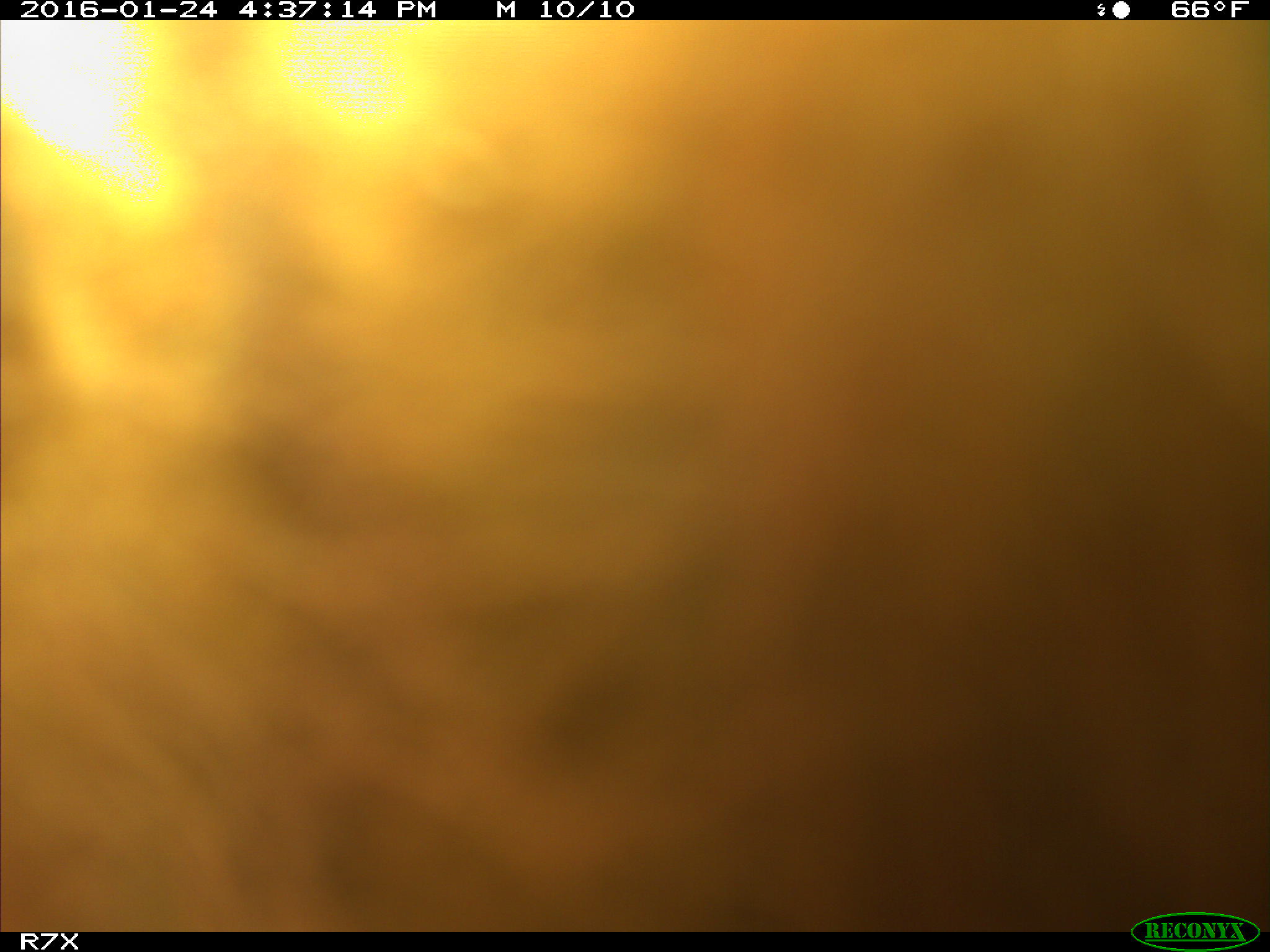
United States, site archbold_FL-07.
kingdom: Animalia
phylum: Chordata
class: Mammalia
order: Artiodactyla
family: Bovidae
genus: Bos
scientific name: Bos taurus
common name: domestic cow